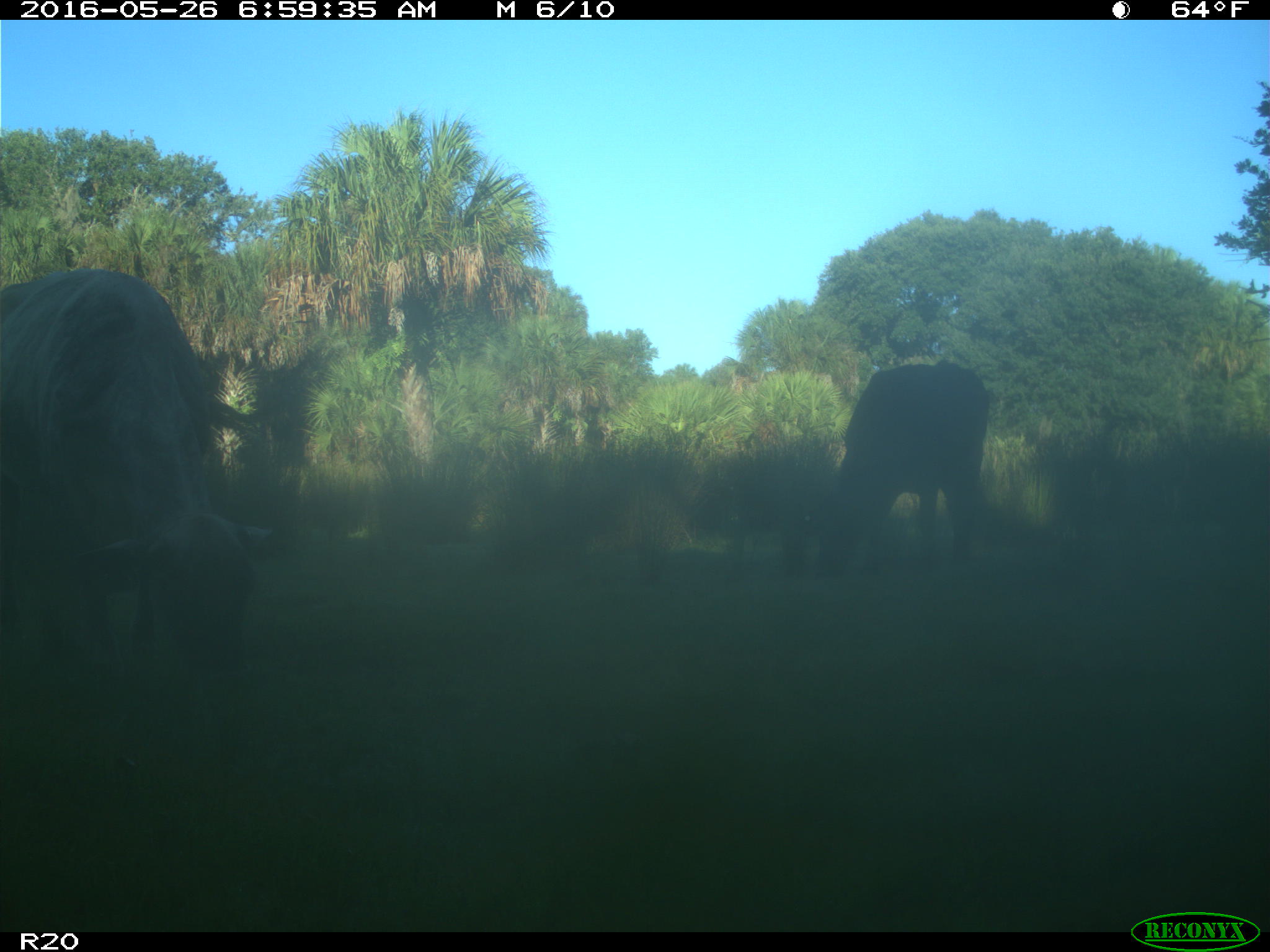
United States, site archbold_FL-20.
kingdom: Animalia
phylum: Chordata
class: Mammalia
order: Artiodactyla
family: Bovidae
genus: Bos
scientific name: Bos taurus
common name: domestic cow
Bos taurus (domestic cow).